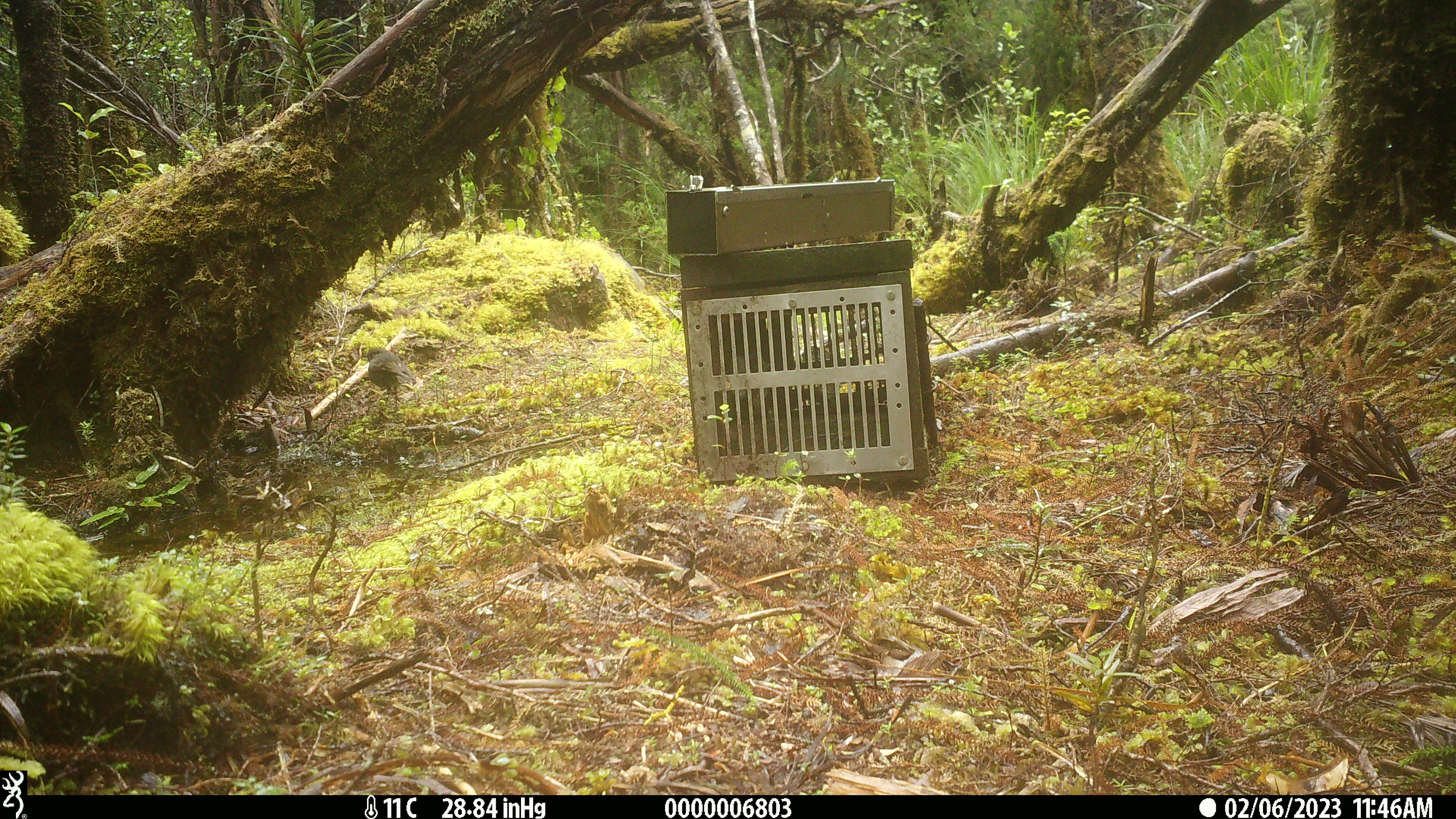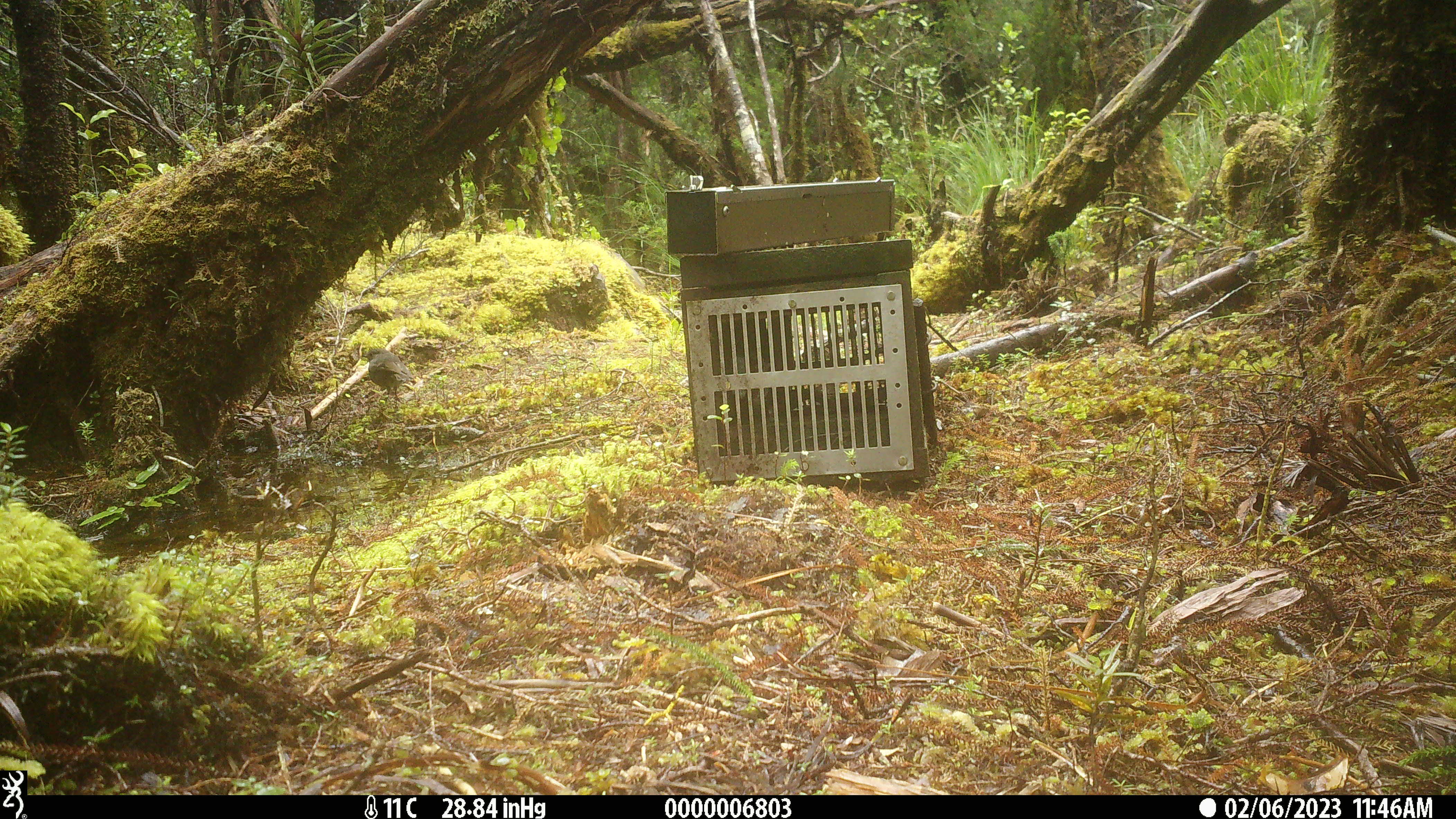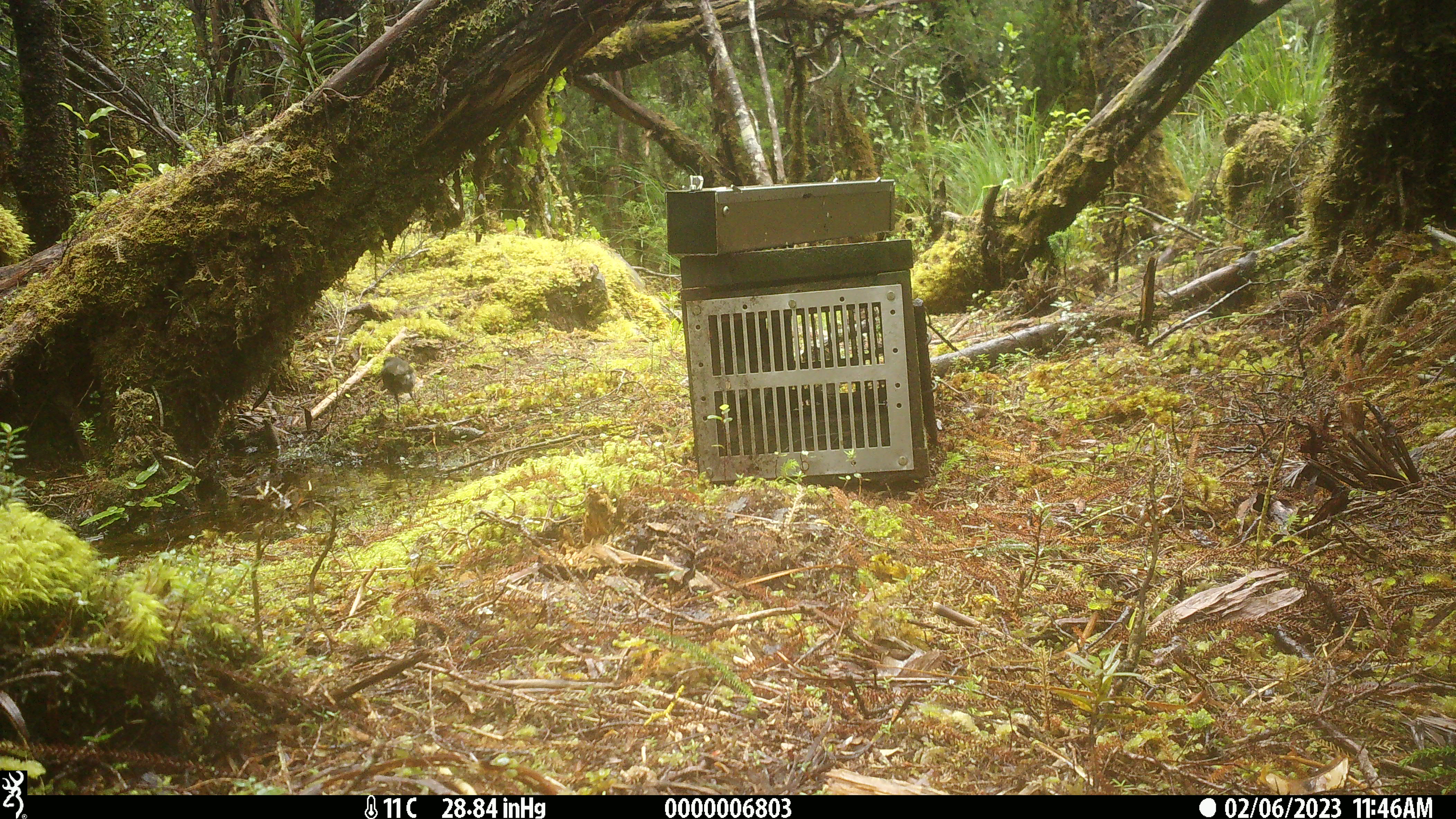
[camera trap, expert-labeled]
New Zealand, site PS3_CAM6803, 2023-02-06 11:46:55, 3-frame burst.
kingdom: Animalia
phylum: Chordata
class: Aves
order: Passeriformes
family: Petroicidae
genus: Petroica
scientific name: Petroica australis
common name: new zealand robin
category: robin